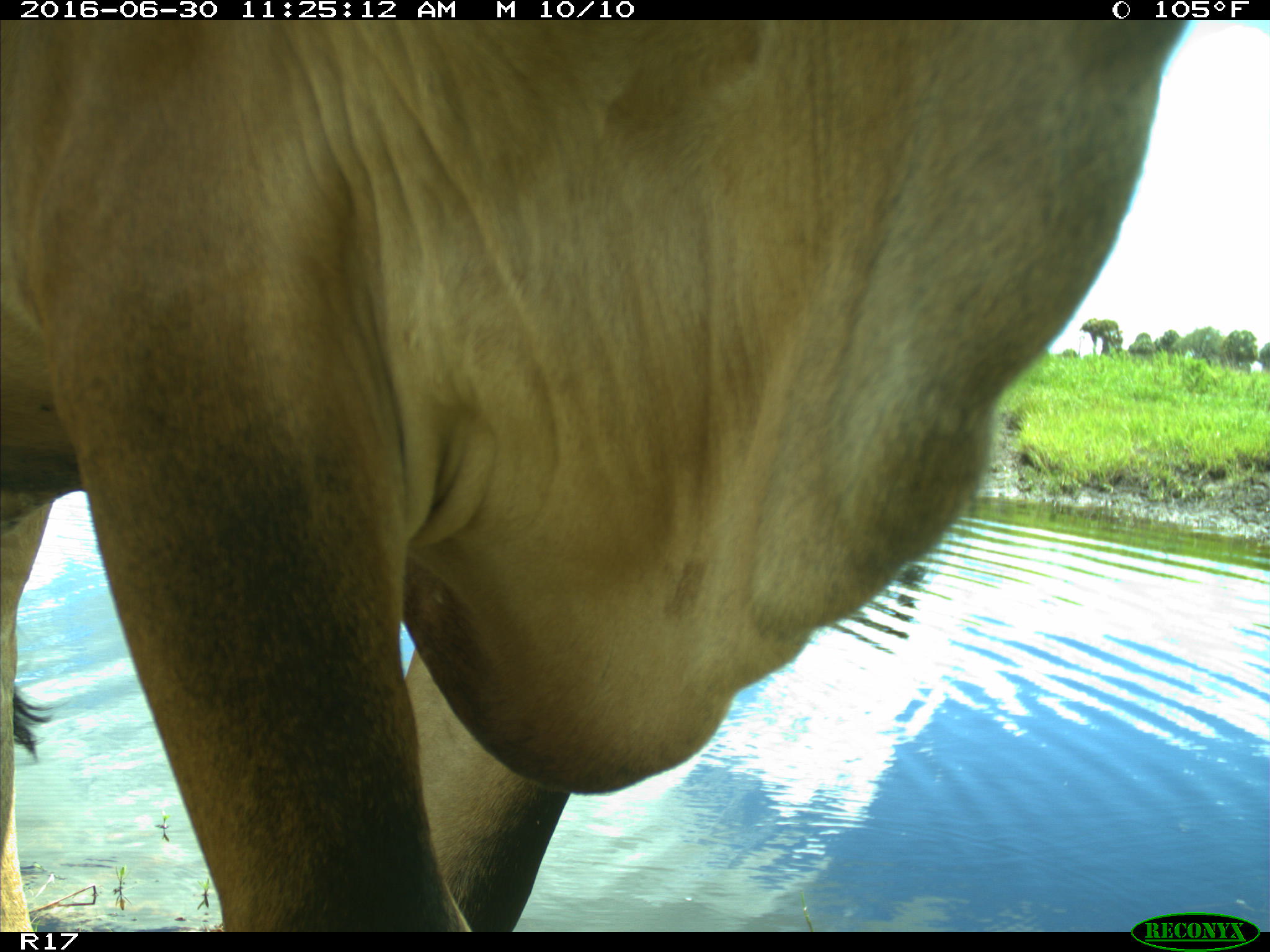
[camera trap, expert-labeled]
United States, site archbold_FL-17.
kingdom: Animalia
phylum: Chordata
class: Mammalia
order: Artiodactyla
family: Bovidae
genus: Bos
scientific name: Bos taurus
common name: domestic cow